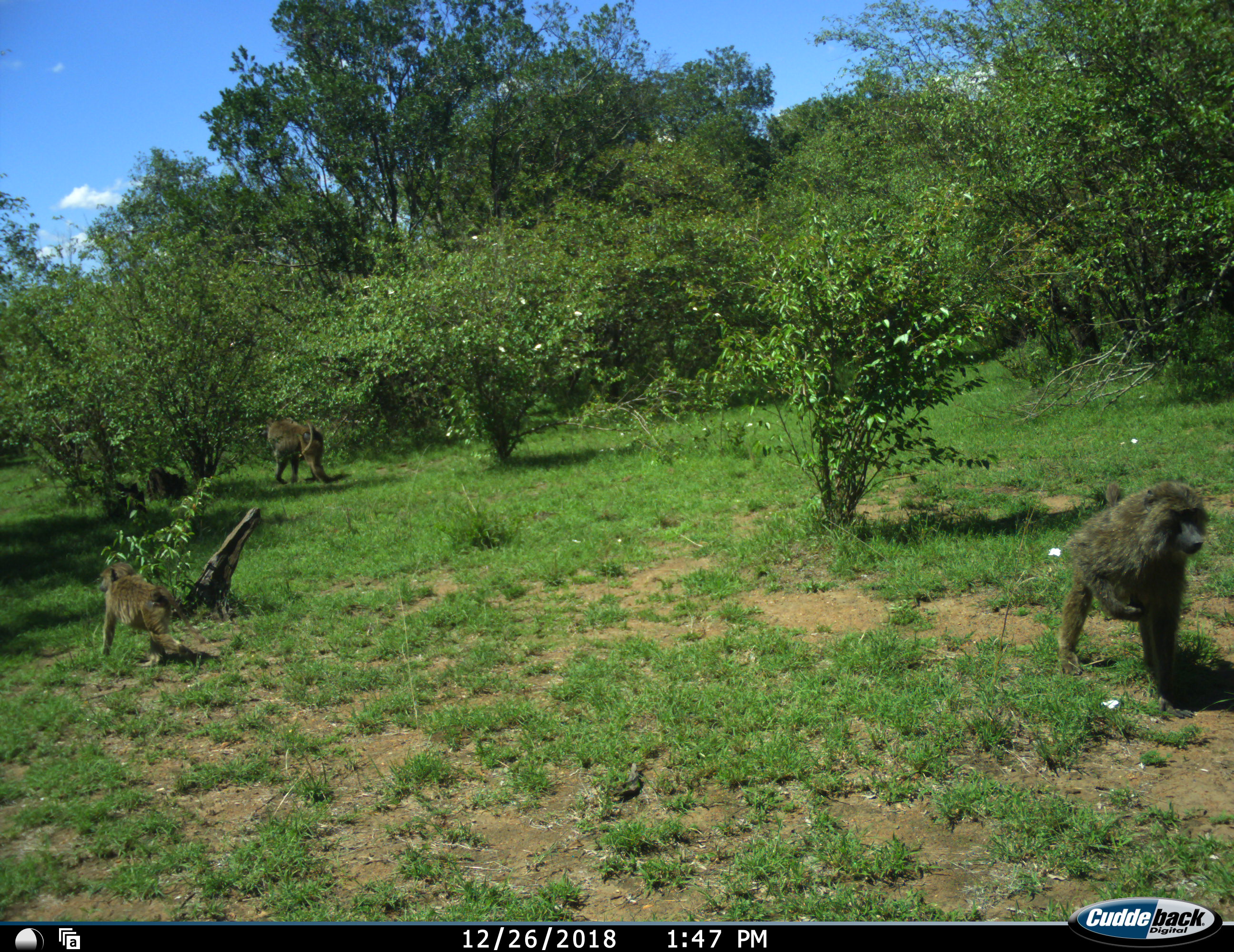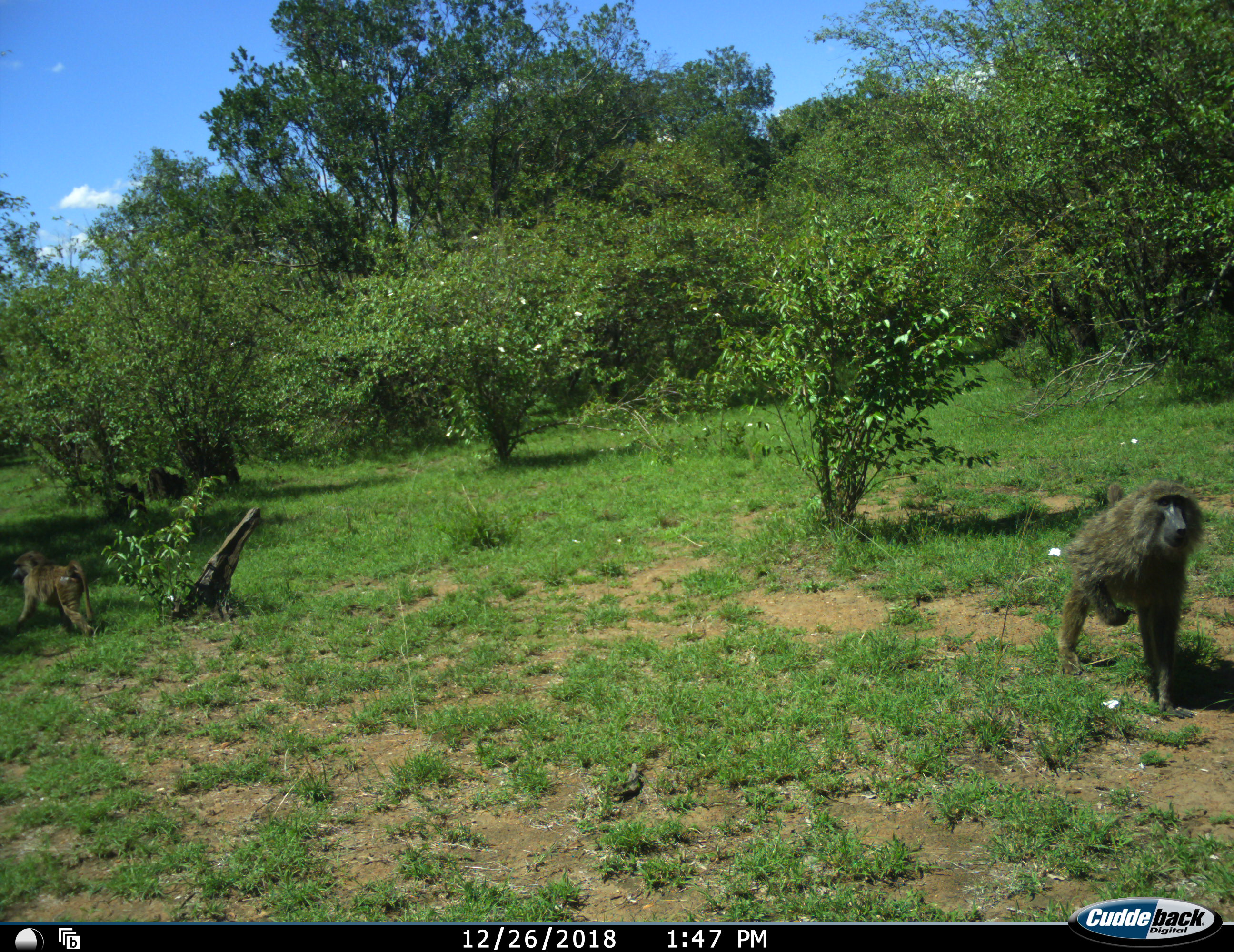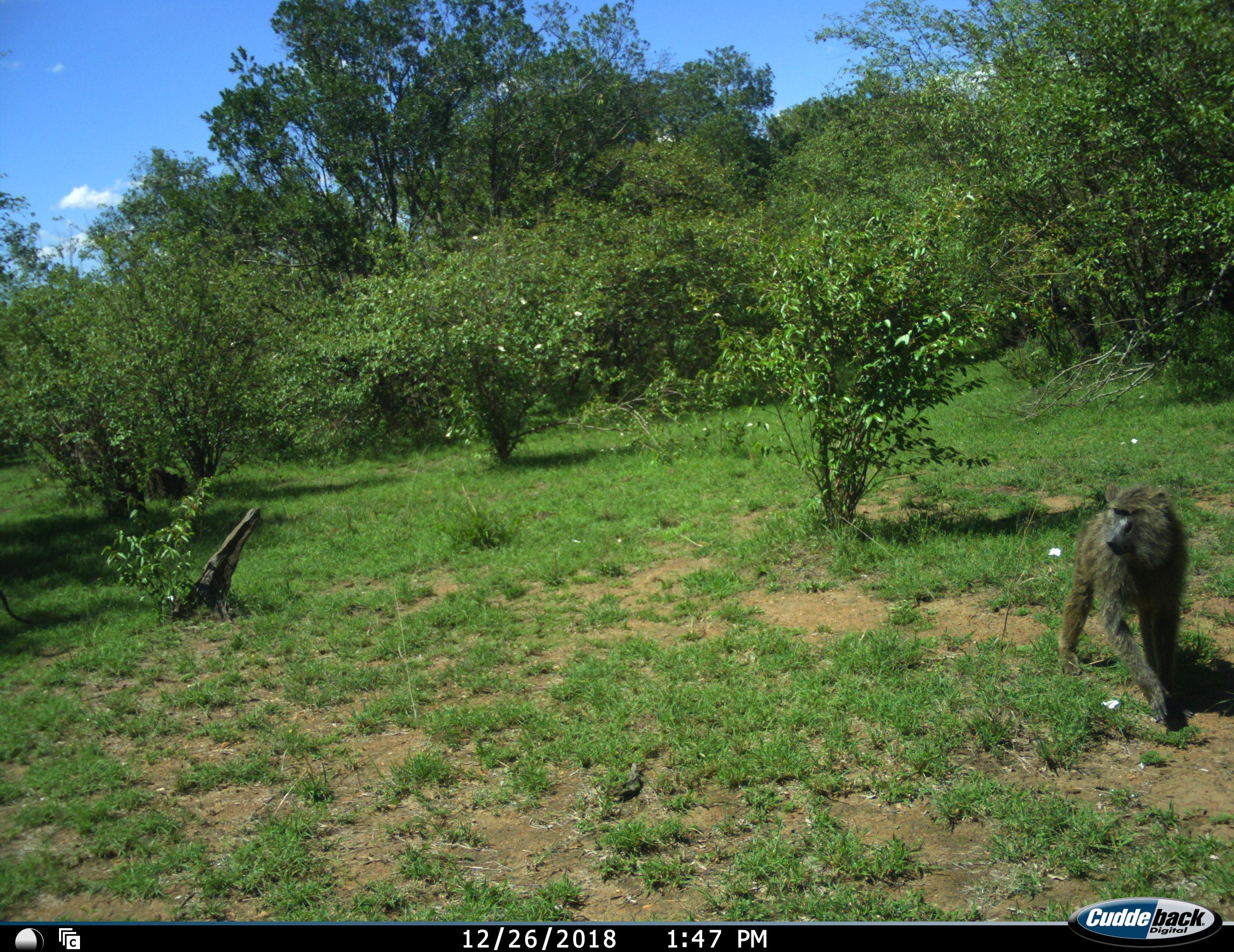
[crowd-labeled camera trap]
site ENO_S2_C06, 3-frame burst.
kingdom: Animalia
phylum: Chordata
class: Mammalia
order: Primates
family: Cercopithecidae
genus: Papio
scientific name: Papio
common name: baboon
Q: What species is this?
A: Baboon (Papio).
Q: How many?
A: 3.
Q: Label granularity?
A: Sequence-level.